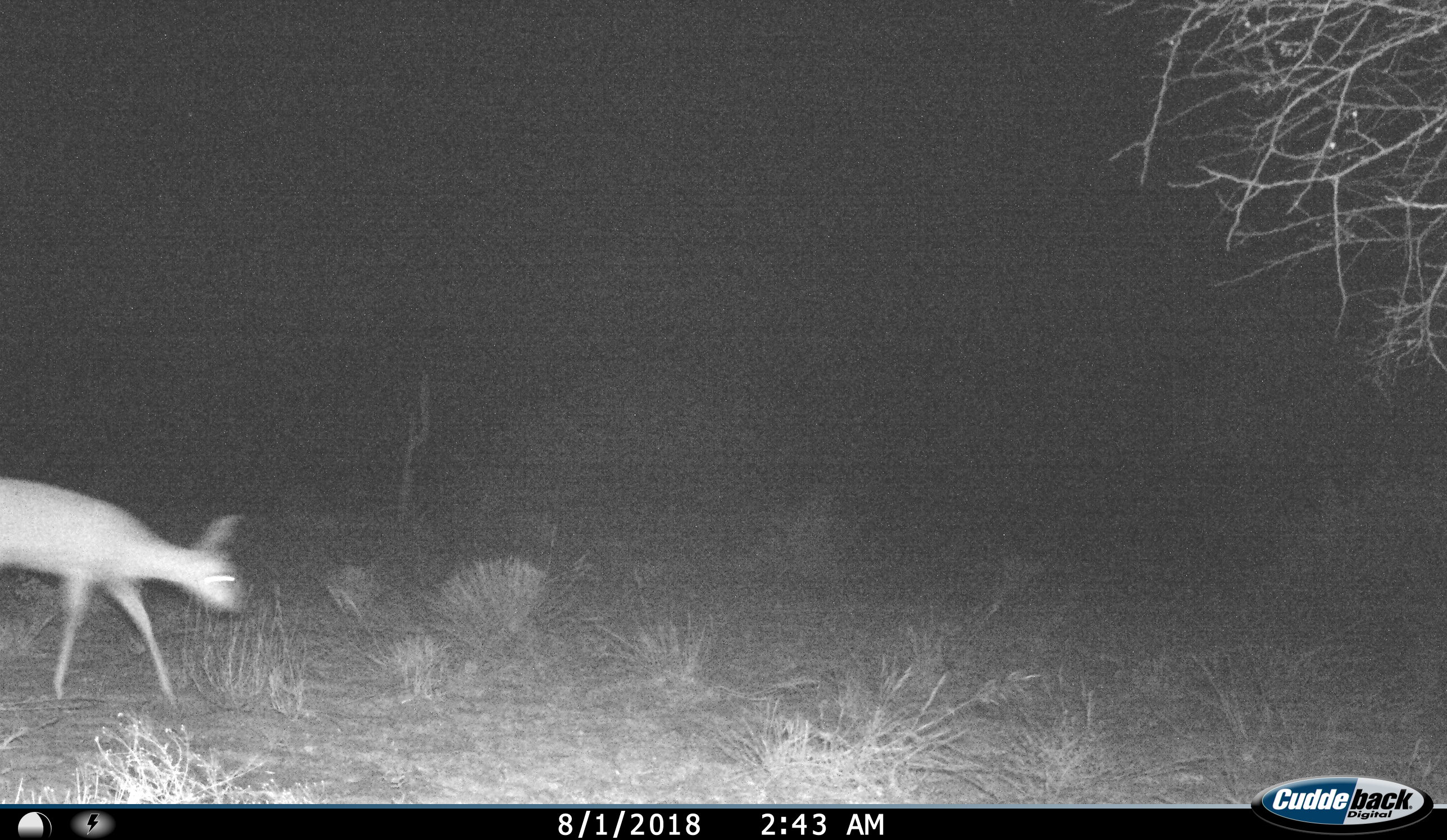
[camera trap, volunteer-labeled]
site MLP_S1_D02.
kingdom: Animalia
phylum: Chordata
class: Mammalia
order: Artiodactyla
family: Bovidae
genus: Raphicerus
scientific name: Raphicerus campestris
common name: steenbok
Steenbok (Raphicerus campestris), count 1. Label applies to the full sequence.